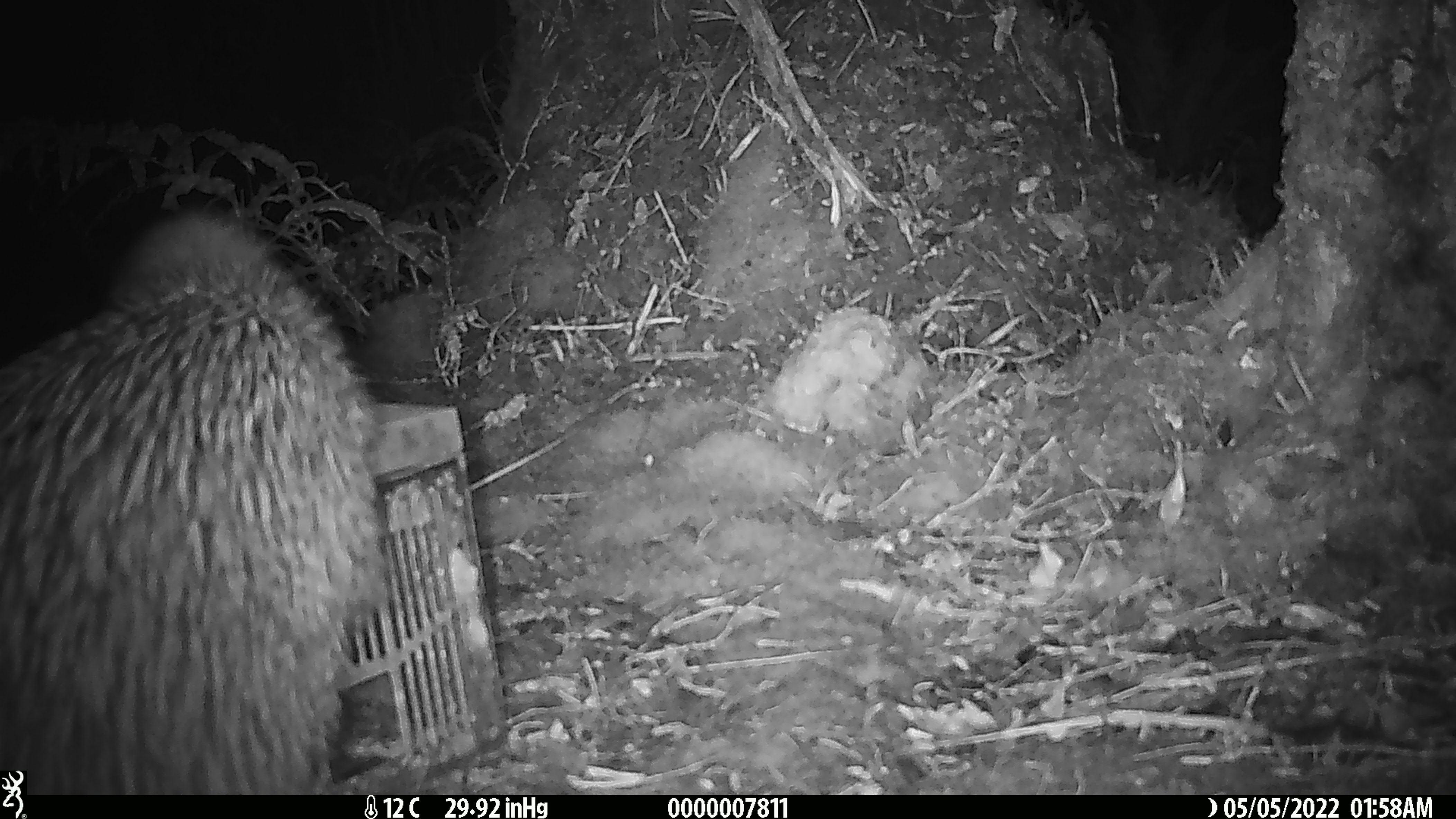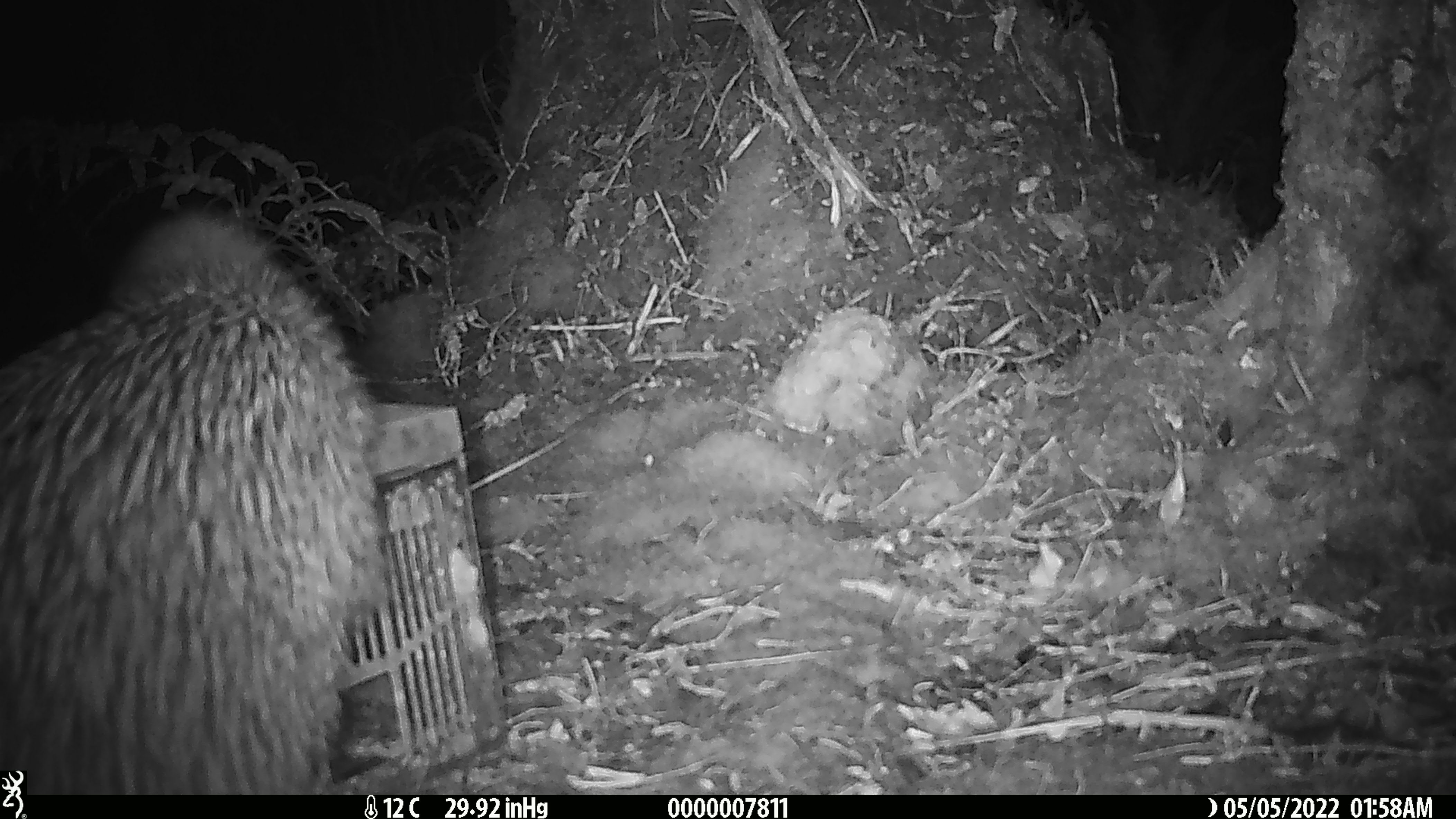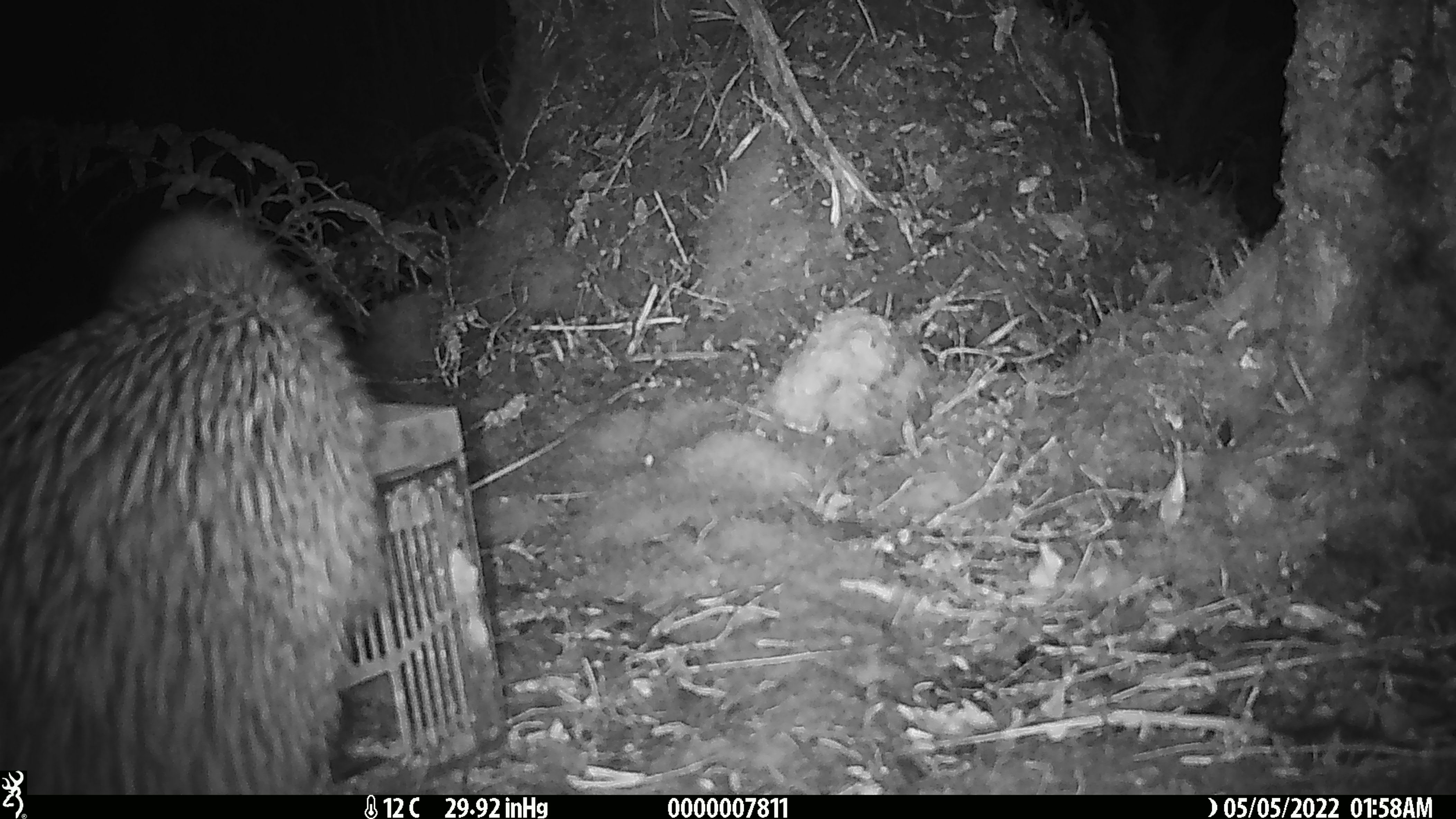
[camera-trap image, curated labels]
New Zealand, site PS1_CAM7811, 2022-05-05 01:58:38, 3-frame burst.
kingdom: Animalia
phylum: Chordata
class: Aves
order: Apterygiformes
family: Apterygidae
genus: Apteryx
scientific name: Apteryx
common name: kiwi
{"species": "kiwi (Apteryx)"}